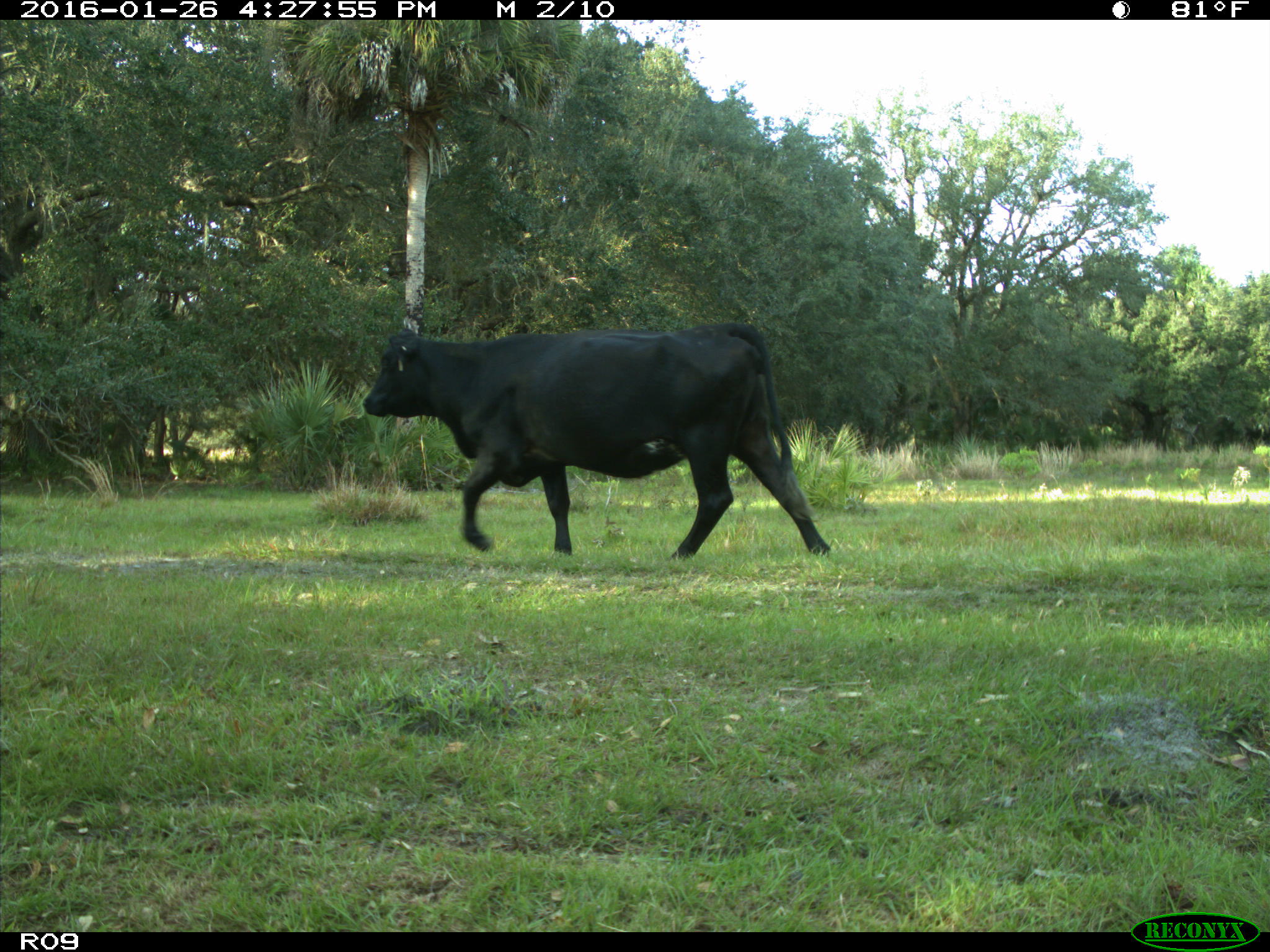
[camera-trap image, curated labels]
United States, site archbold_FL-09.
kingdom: Animalia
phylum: Chordata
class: Mammalia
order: Artiodactyla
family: Bovidae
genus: Bos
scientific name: Bos taurus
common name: domestic cow